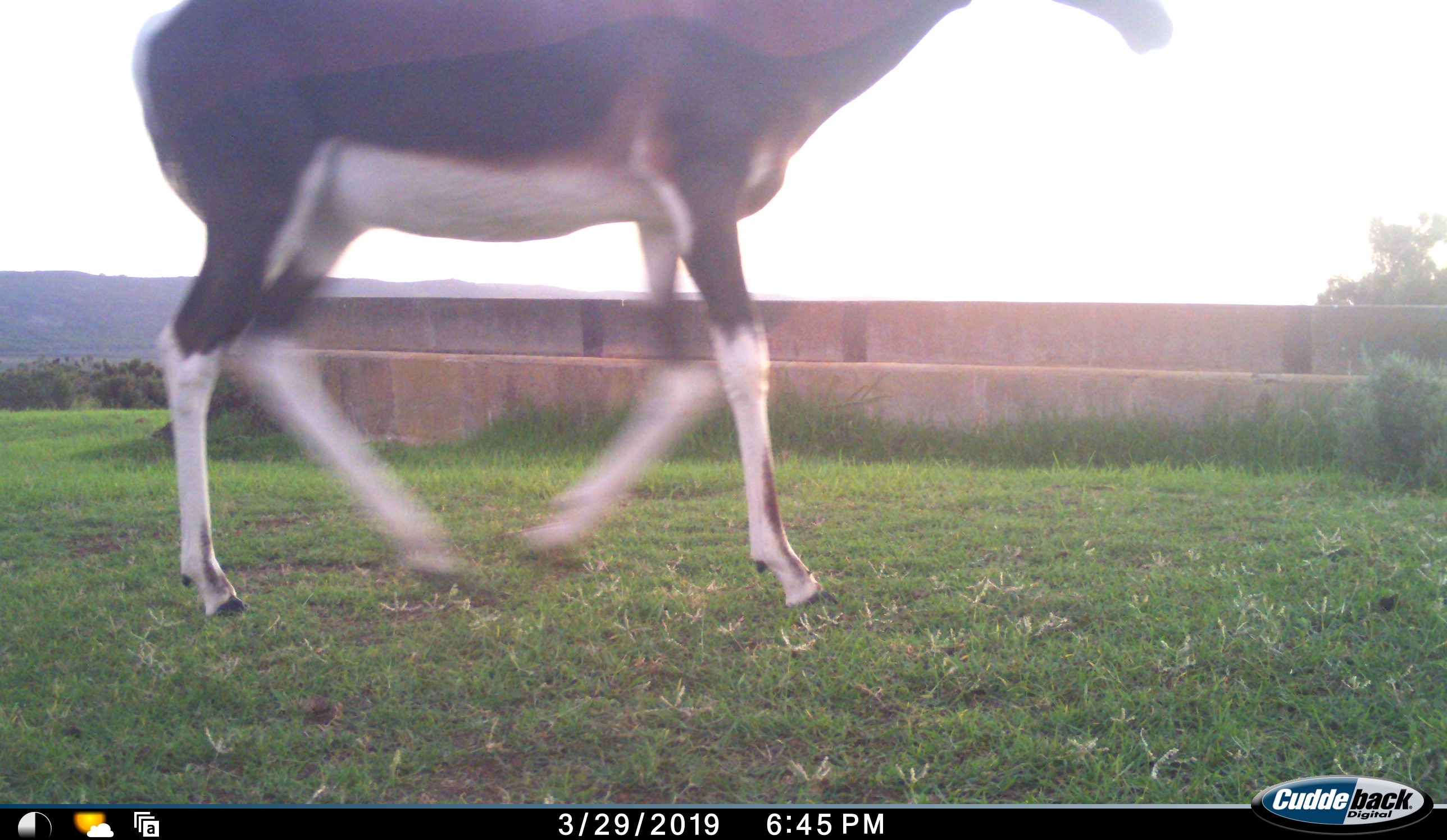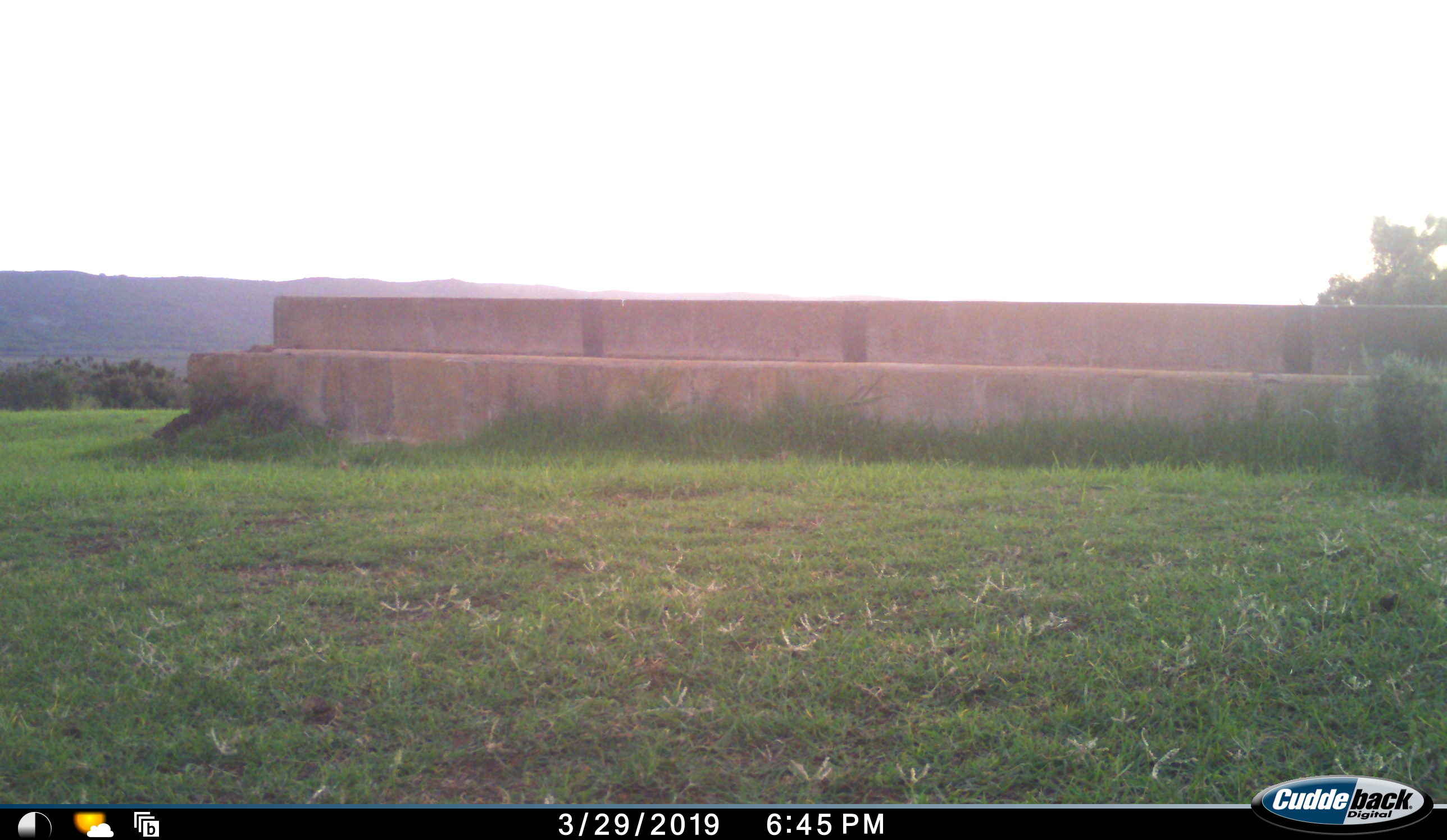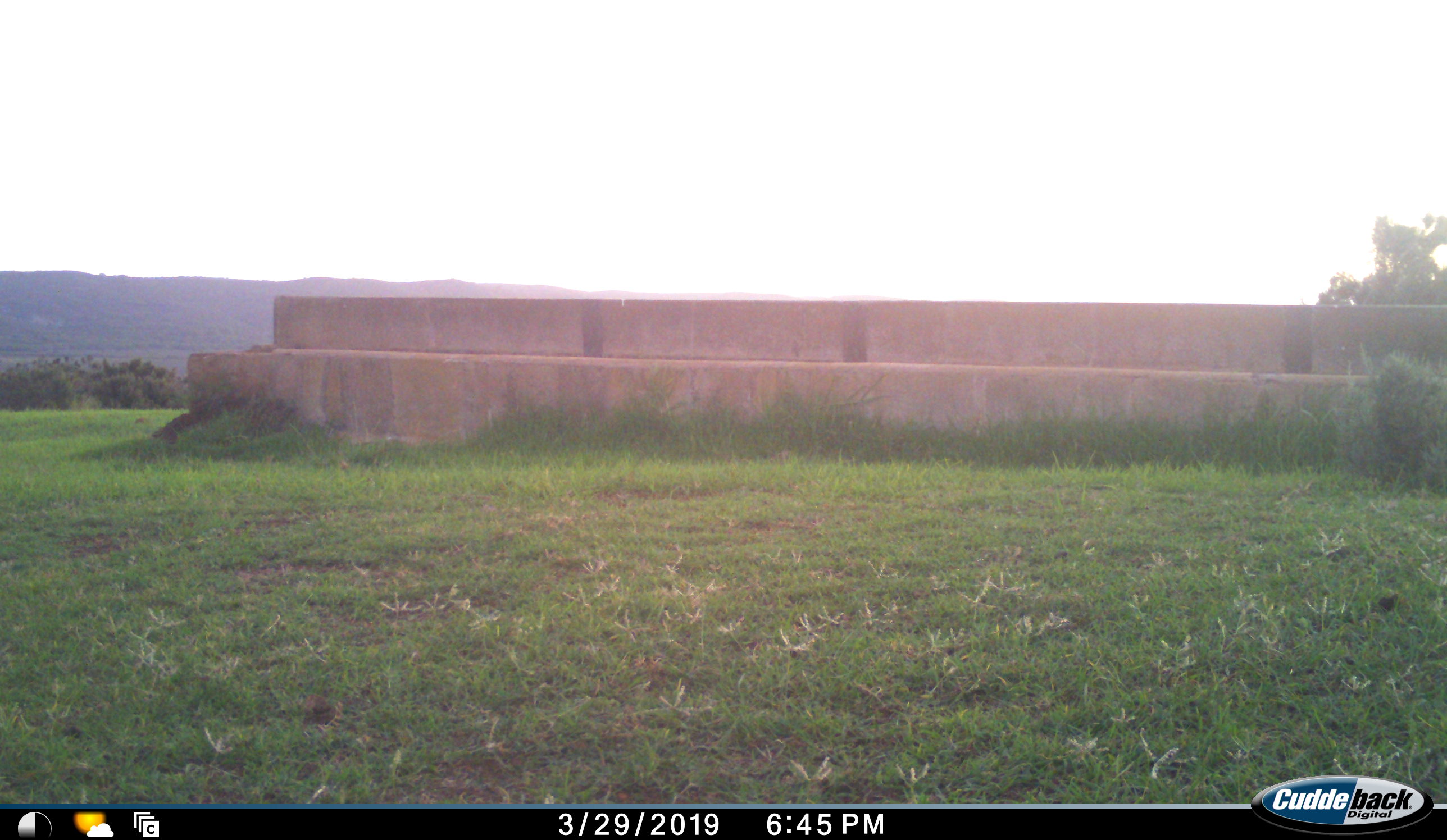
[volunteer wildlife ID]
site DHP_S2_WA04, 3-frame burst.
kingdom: Animalia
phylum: Chordata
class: Mammalia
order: Artiodactyla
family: Bovidae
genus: Damaliscus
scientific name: Damaliscus pygargus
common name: bontebok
Bontebok (Damaliscus pygargus), count 1. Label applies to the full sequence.